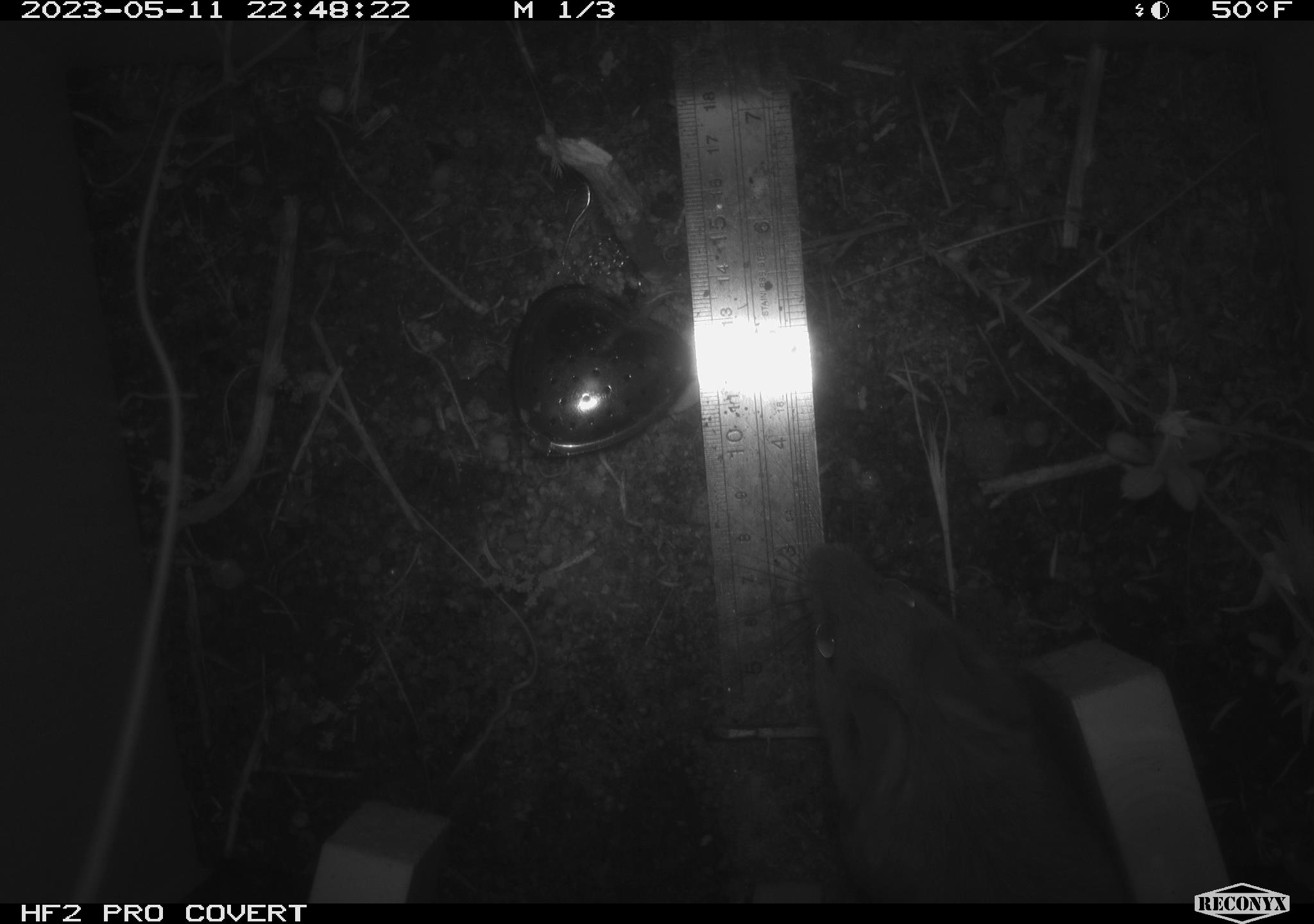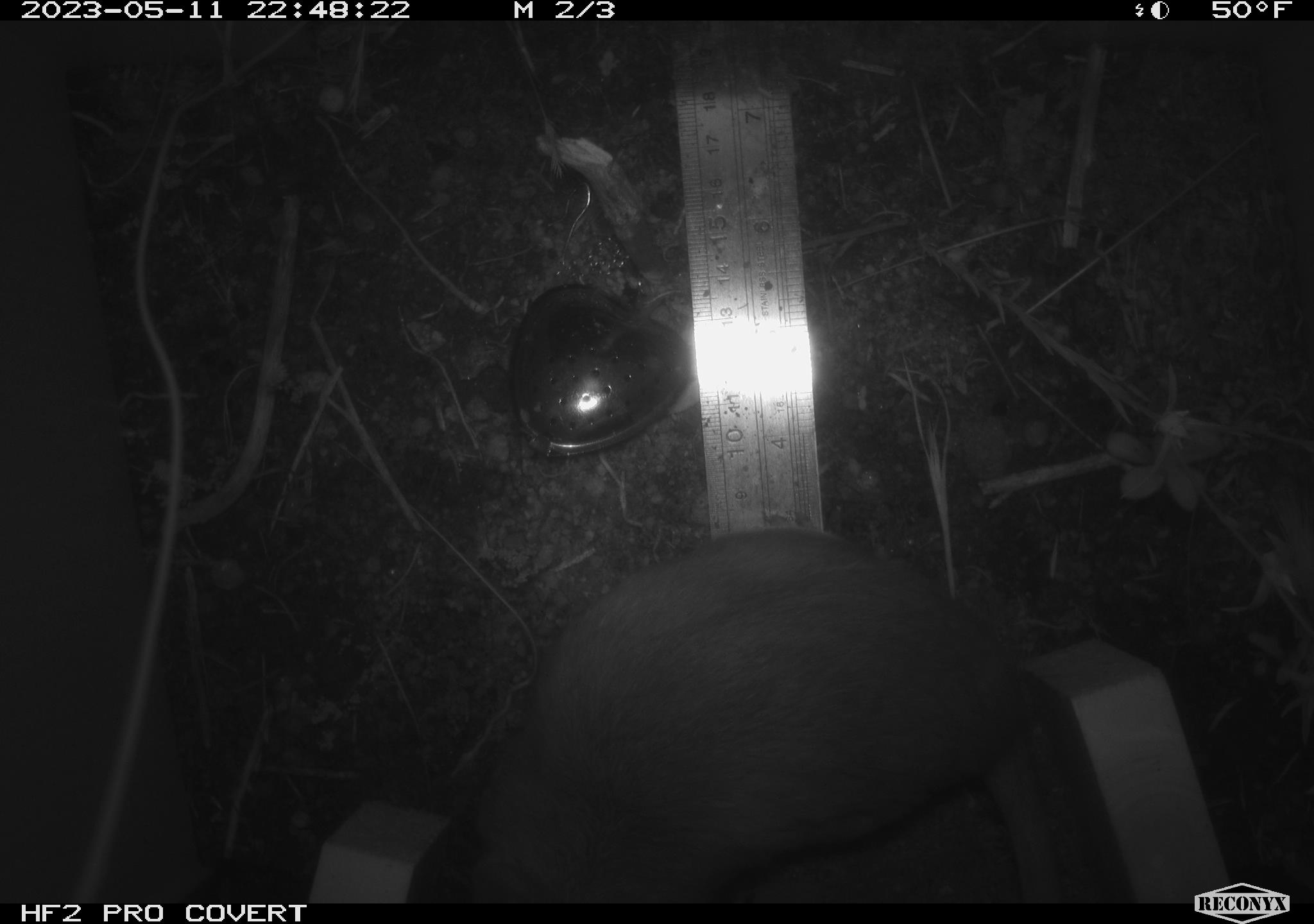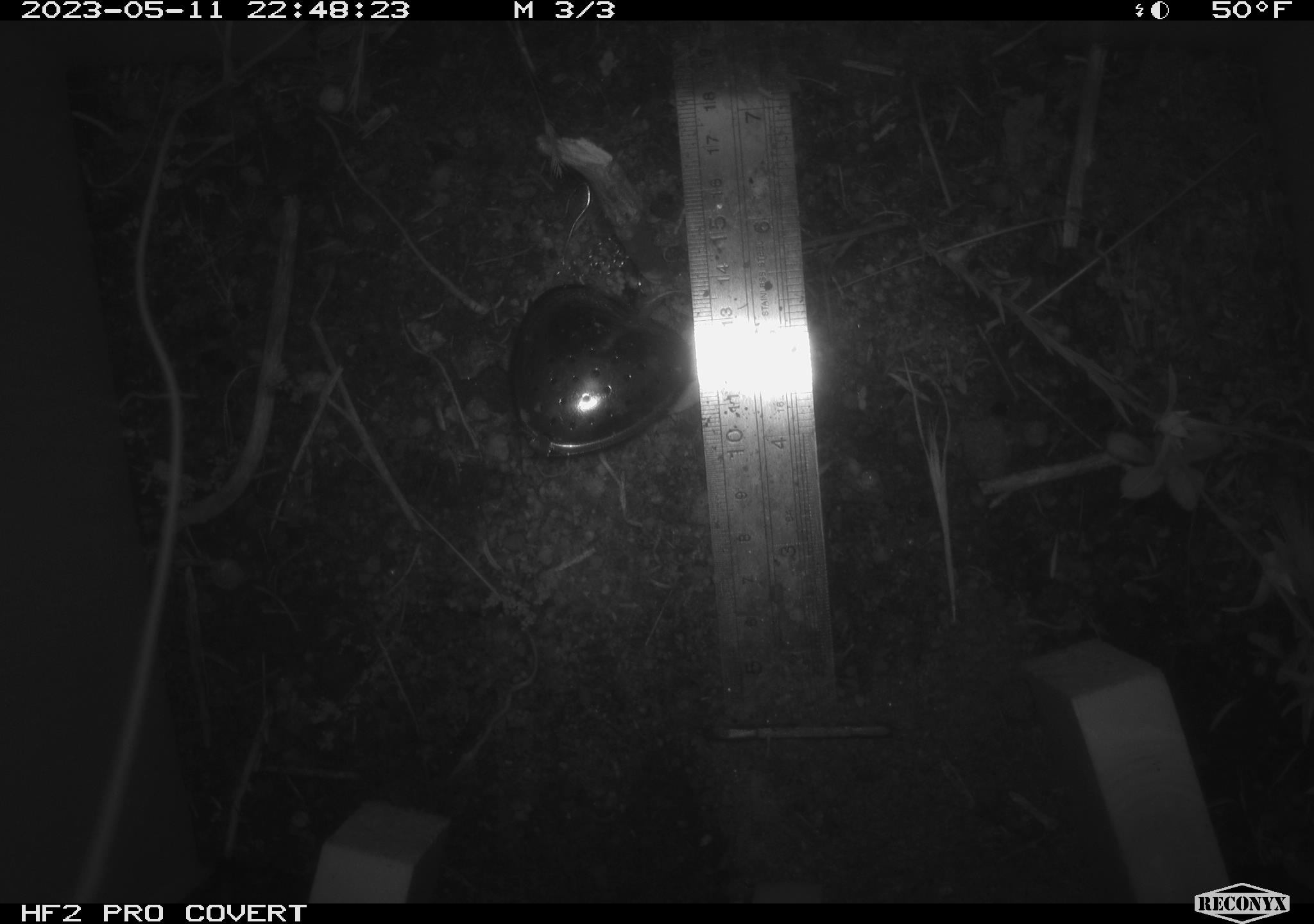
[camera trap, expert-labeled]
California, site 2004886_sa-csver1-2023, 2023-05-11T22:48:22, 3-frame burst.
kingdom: Animalia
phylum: Chordata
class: Mammalia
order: Rodentia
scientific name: Rodentia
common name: mouse species